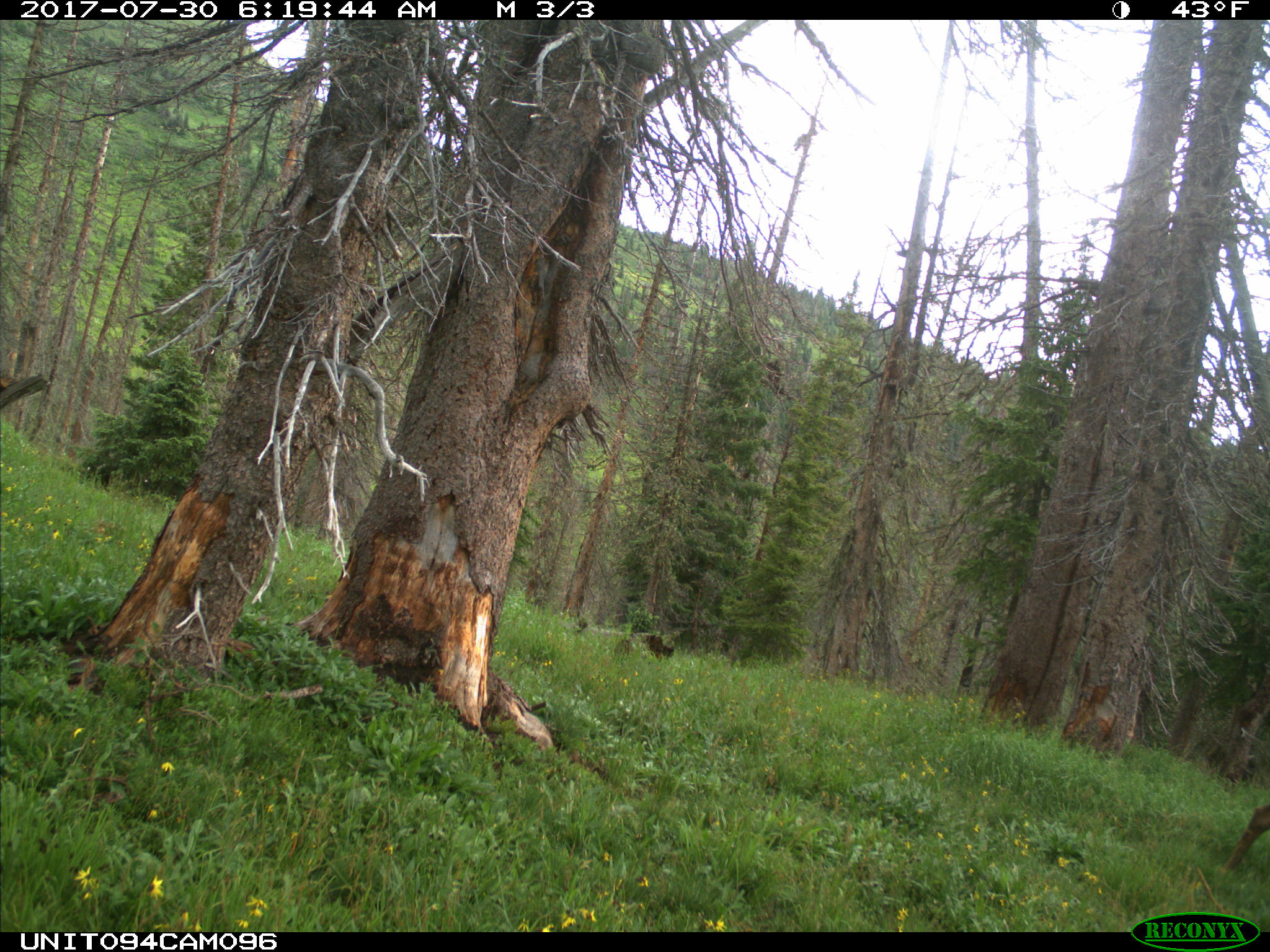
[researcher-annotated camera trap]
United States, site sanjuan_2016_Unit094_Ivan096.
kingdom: Animalia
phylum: Chordata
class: Mammalia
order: Artiodactyla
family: Cervidae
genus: Cervus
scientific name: Cervus elaphus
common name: red deer